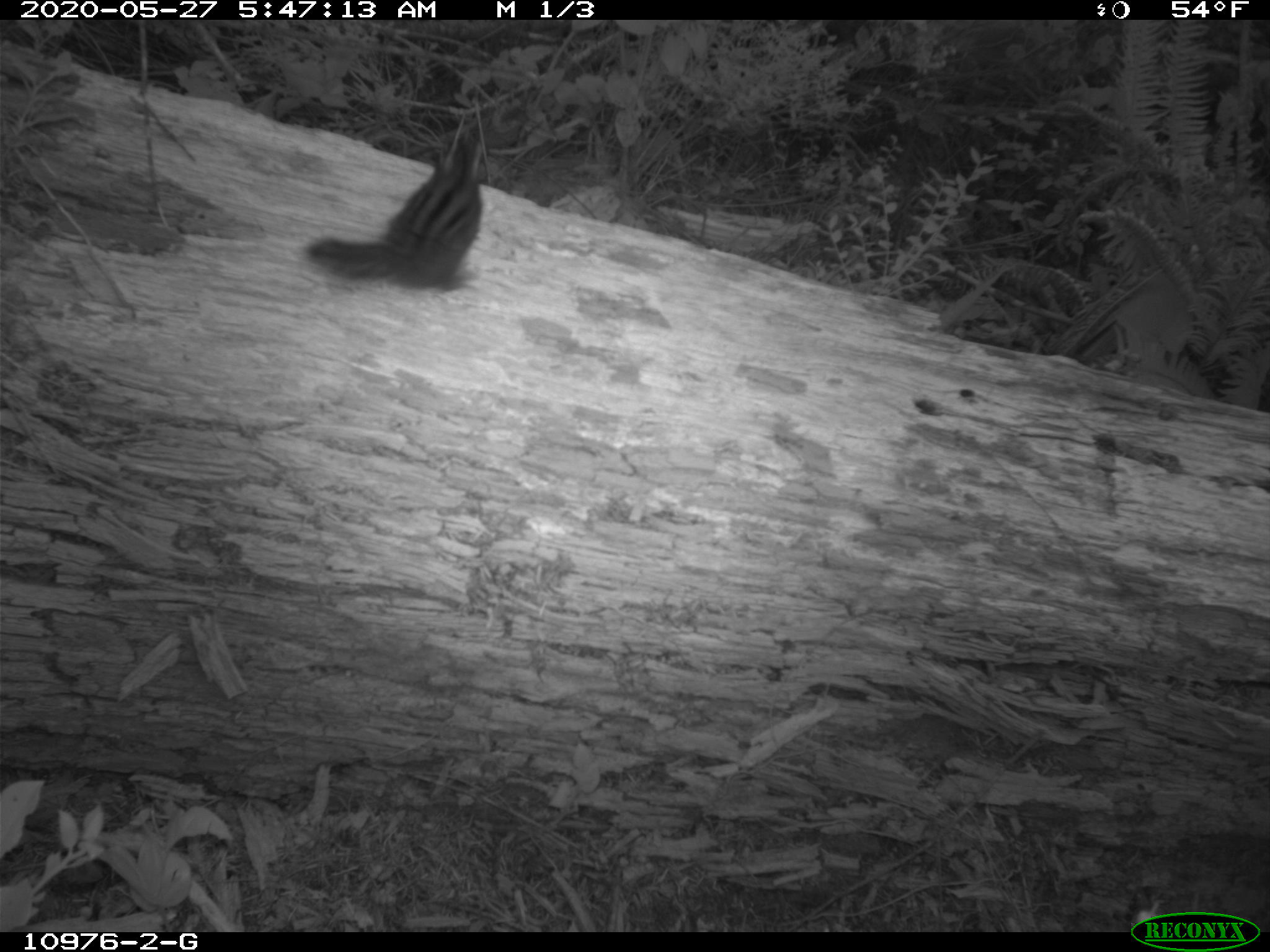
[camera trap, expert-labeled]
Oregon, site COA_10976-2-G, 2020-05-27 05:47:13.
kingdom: Animalia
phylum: Chordata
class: Mammalia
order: Rodentia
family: Sciuridae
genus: Neotamias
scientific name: Neotamias townsendii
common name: townsend's chipmunk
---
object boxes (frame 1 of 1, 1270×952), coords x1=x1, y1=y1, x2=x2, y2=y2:
townsend's chipmunk: x1=298, y1=117, x2=499, y2=298